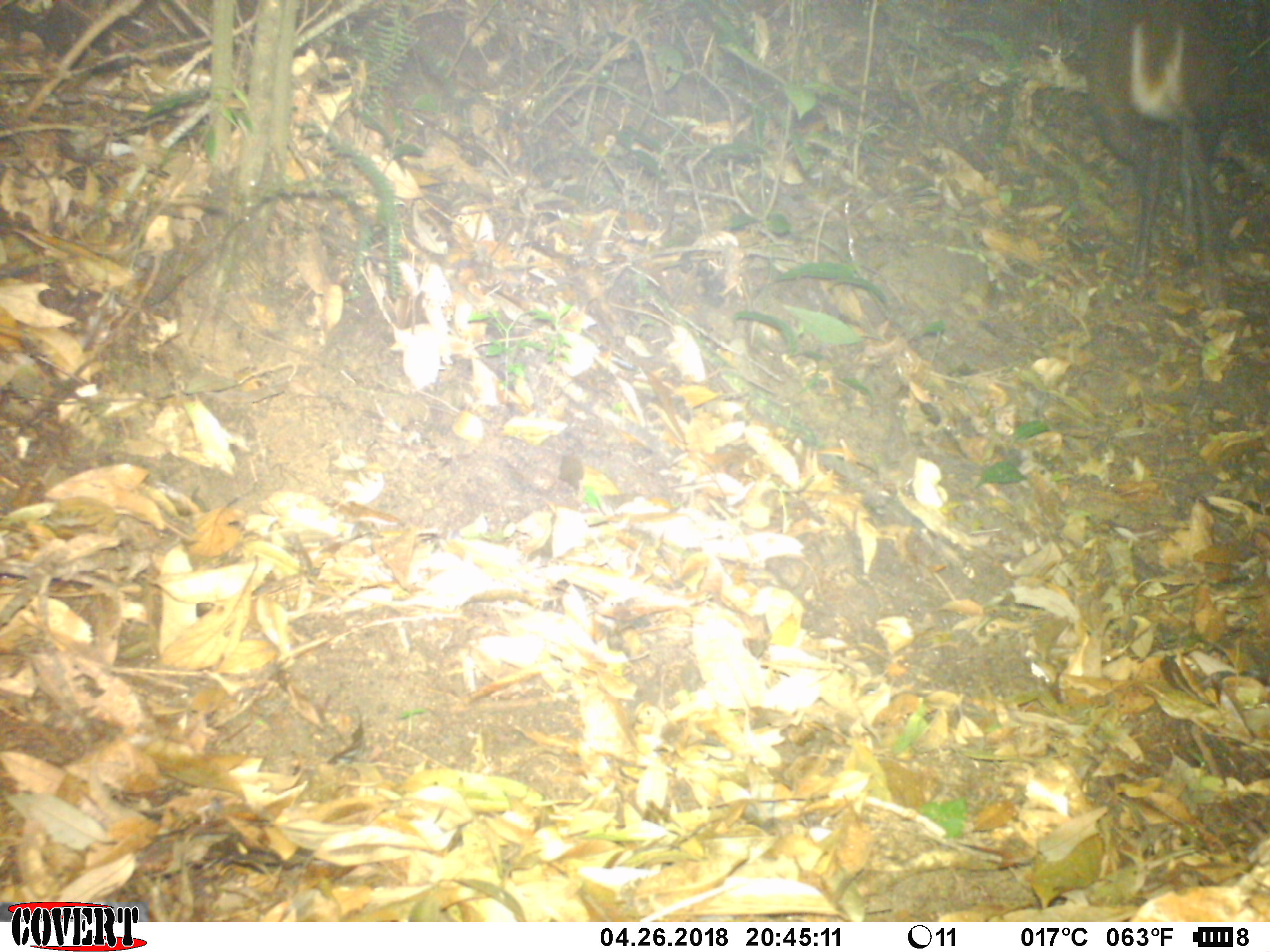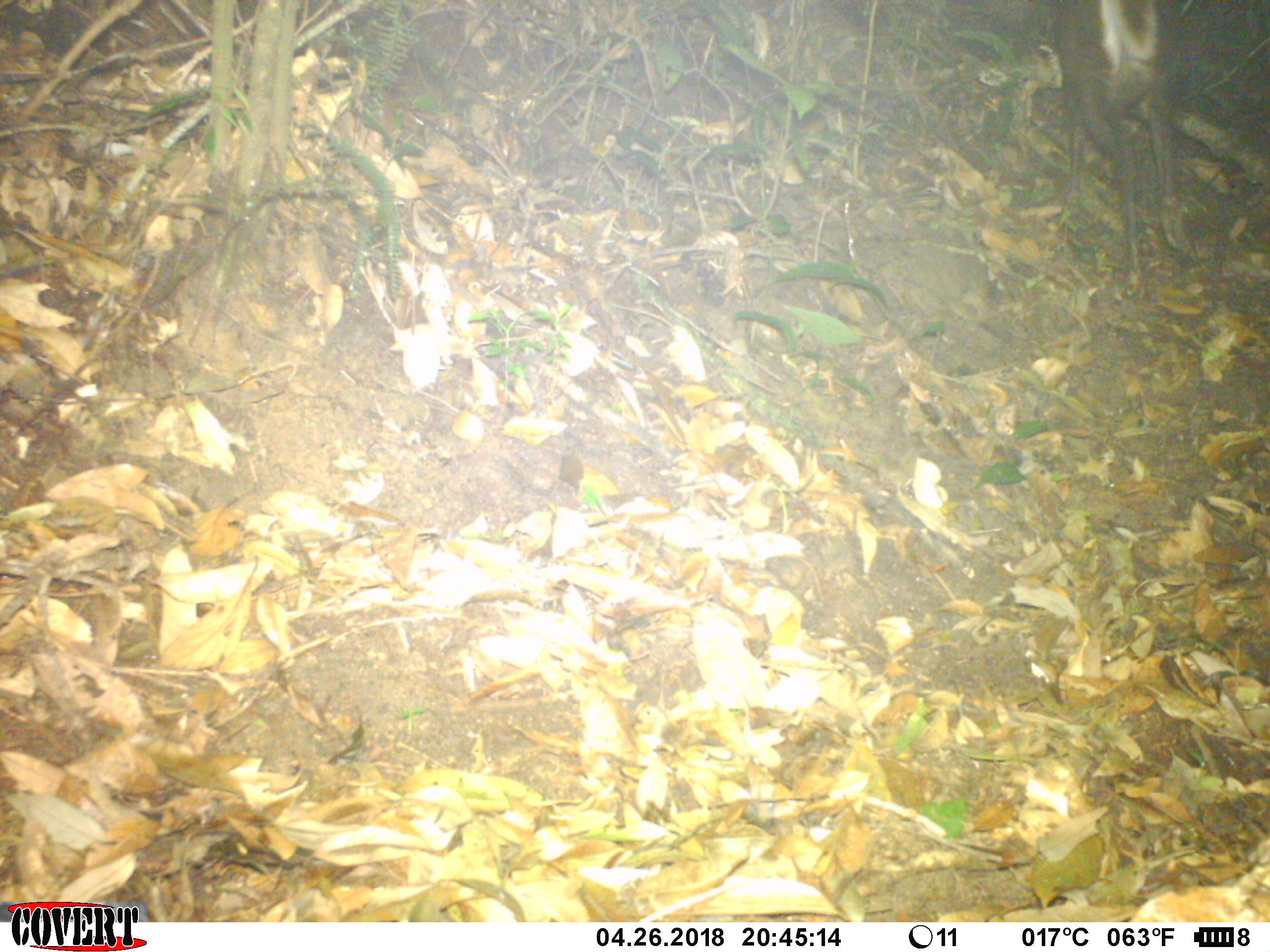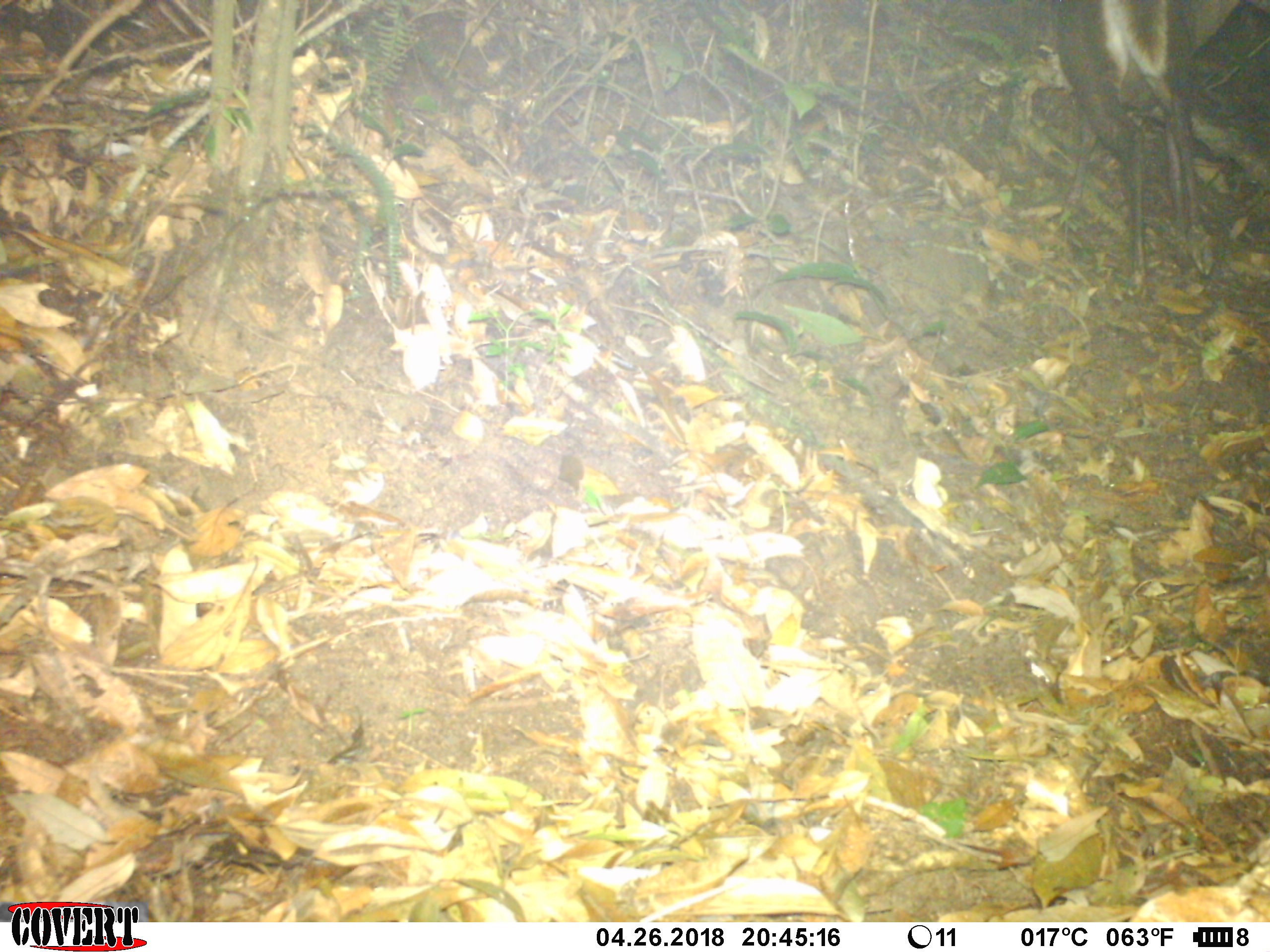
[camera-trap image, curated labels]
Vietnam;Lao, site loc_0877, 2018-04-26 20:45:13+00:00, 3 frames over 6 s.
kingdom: Animalia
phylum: Chordata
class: Mammalia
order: Artiodactyla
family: Cervidae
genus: Muntiacus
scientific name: Muntiacus rooseveltorum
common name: roosevelt's muntjac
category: roosevelts muntjac group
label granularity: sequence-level